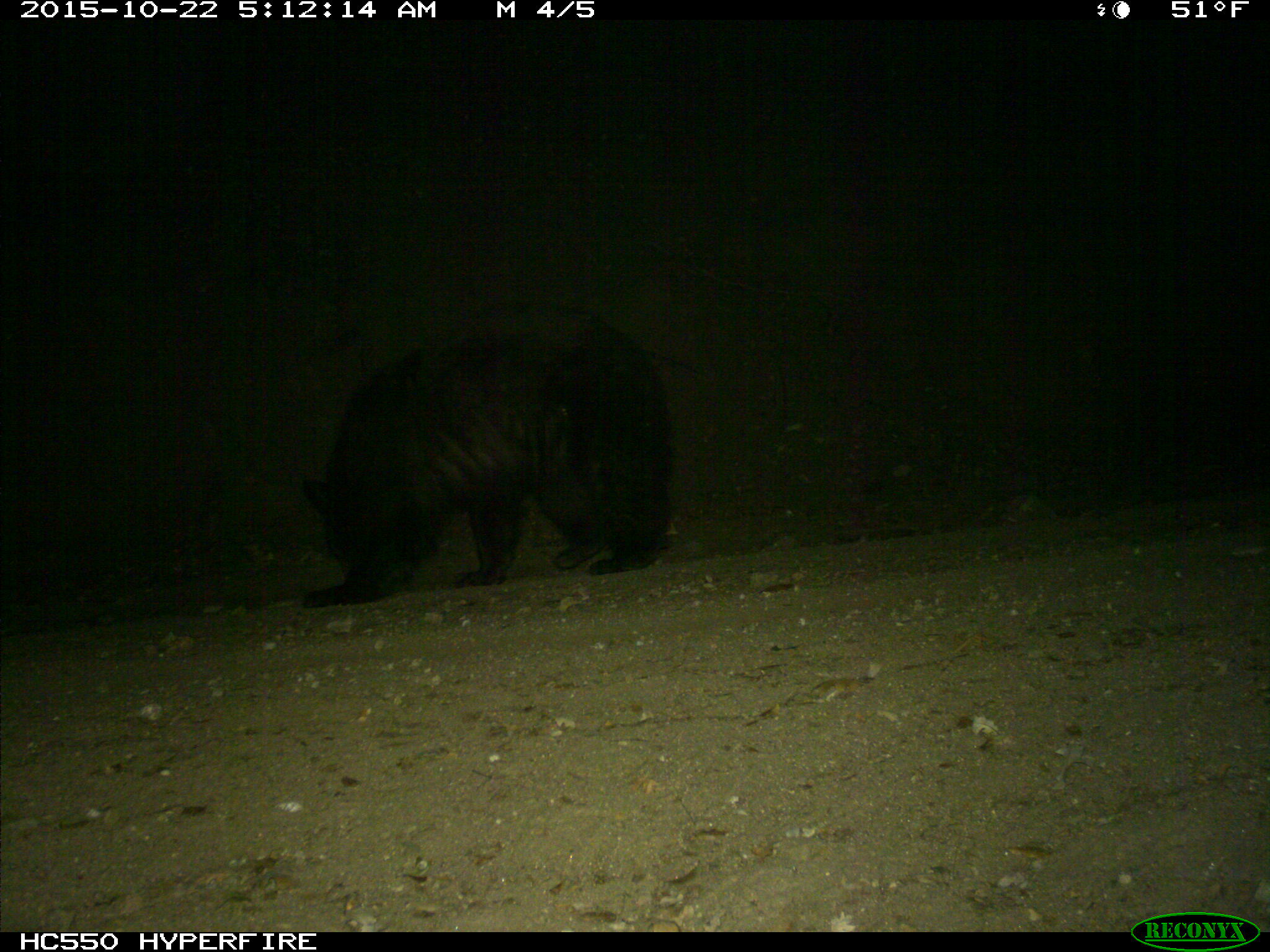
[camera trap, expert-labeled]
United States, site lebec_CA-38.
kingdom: Animalia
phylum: Chordata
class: Mammalia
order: Carnivora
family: Ursidae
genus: Ursus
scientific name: Ursus americanus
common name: american black bear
Ursus americanus (american black bear).